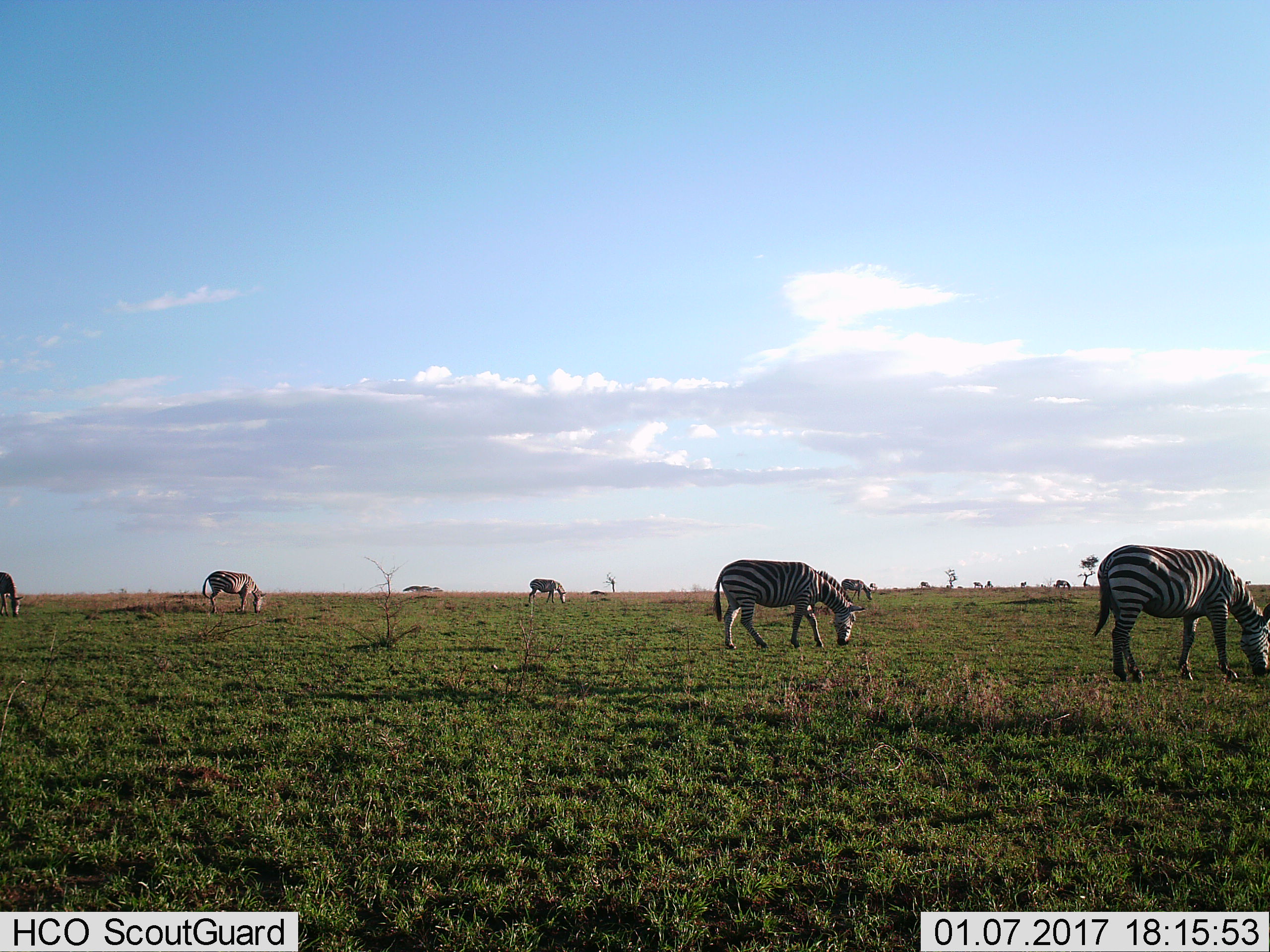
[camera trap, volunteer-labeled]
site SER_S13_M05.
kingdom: Animalia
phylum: Chordata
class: Mammalia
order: Perissodactyla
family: Equidae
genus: Equus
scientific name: Equus quagga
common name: plains zebra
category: zebraplains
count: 7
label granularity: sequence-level